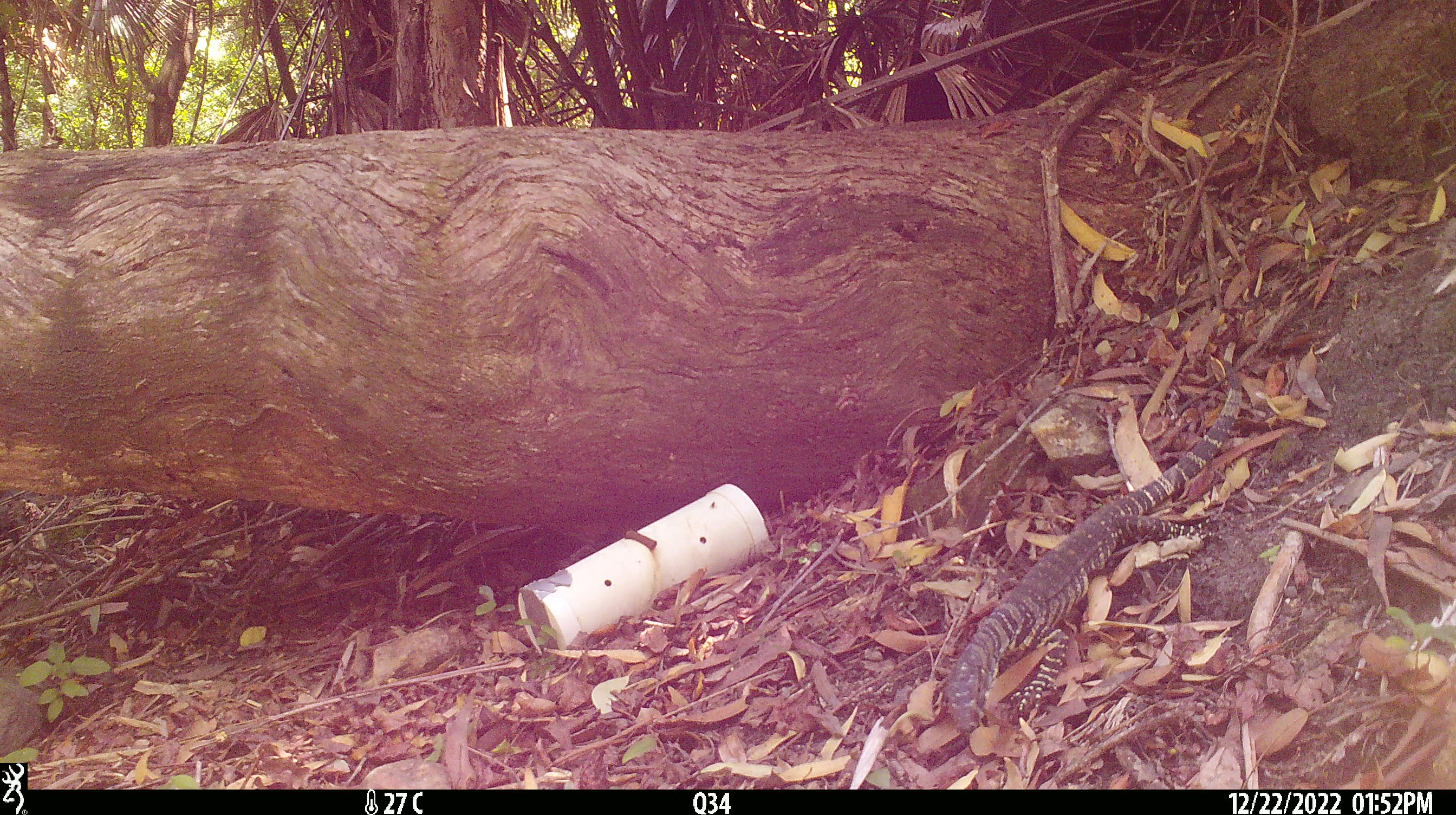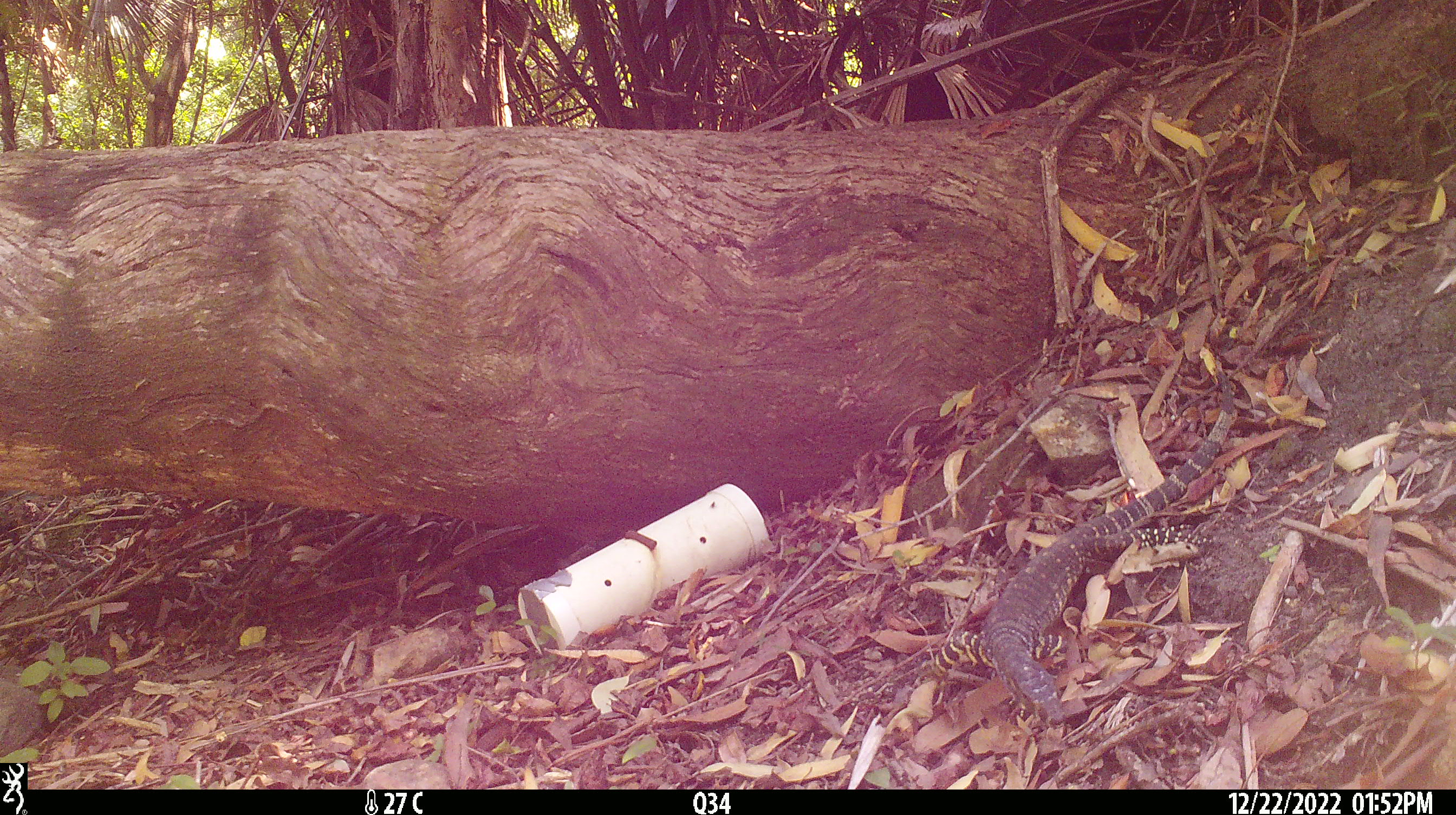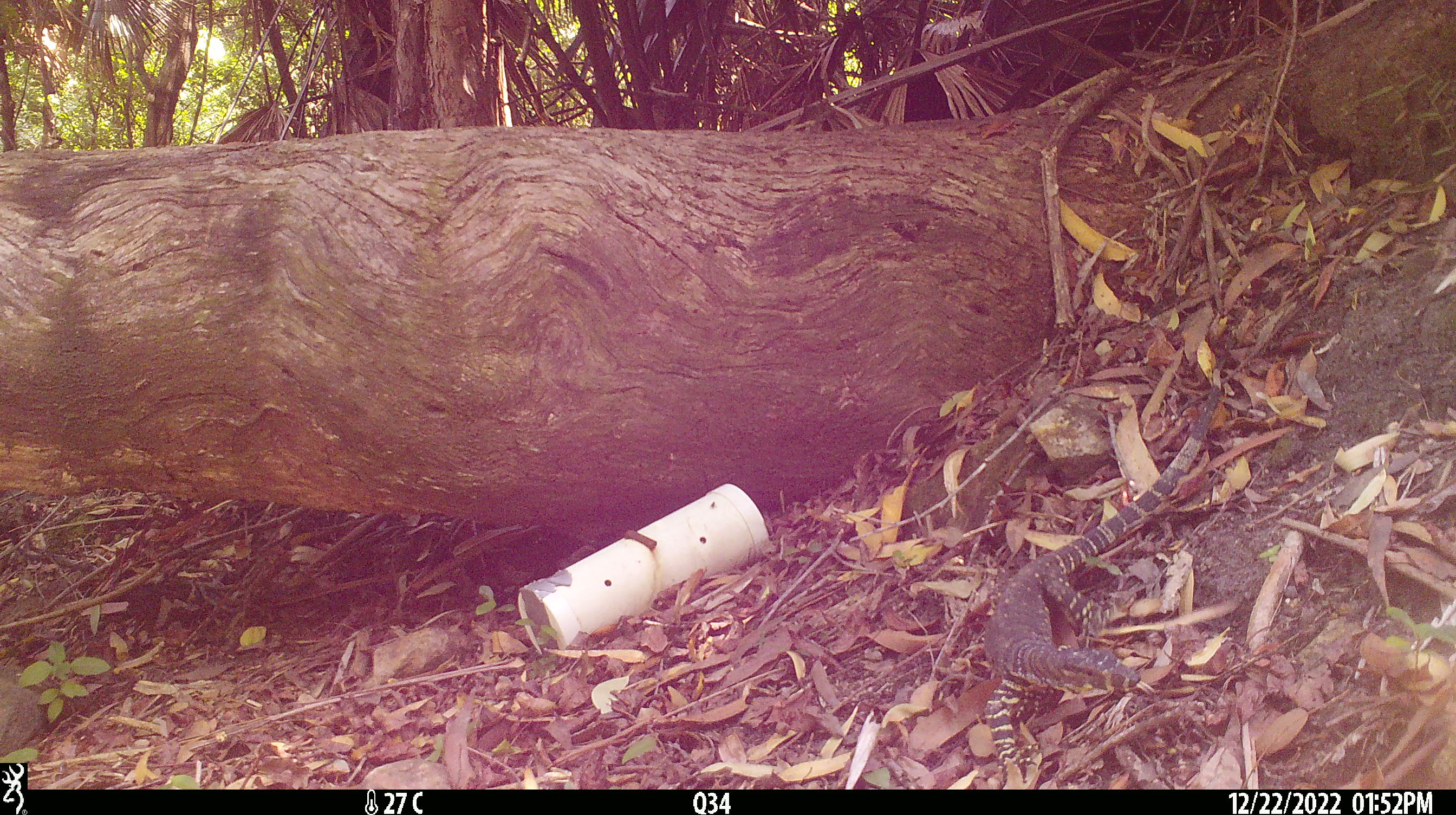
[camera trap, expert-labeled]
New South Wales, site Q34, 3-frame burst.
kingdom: Animalia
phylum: Chordata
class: Reptilia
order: Squamata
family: Varanidae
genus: Varanus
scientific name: Varanus varius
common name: lace monitor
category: goanna